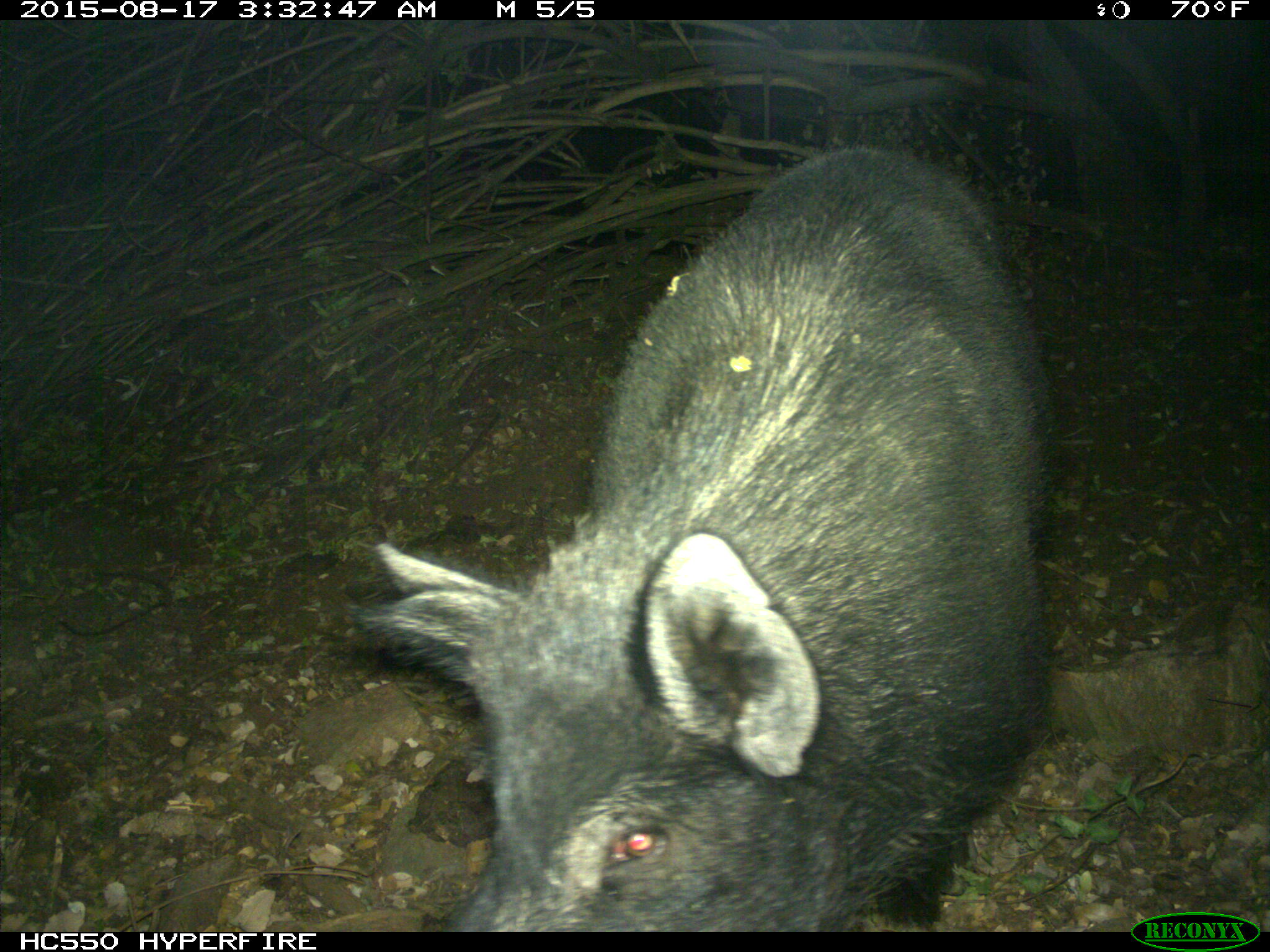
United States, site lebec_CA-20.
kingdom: Animalia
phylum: Chordata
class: Mammalia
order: Artiodactyla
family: Suidae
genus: Sus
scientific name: Sus scrofa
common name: wild boar